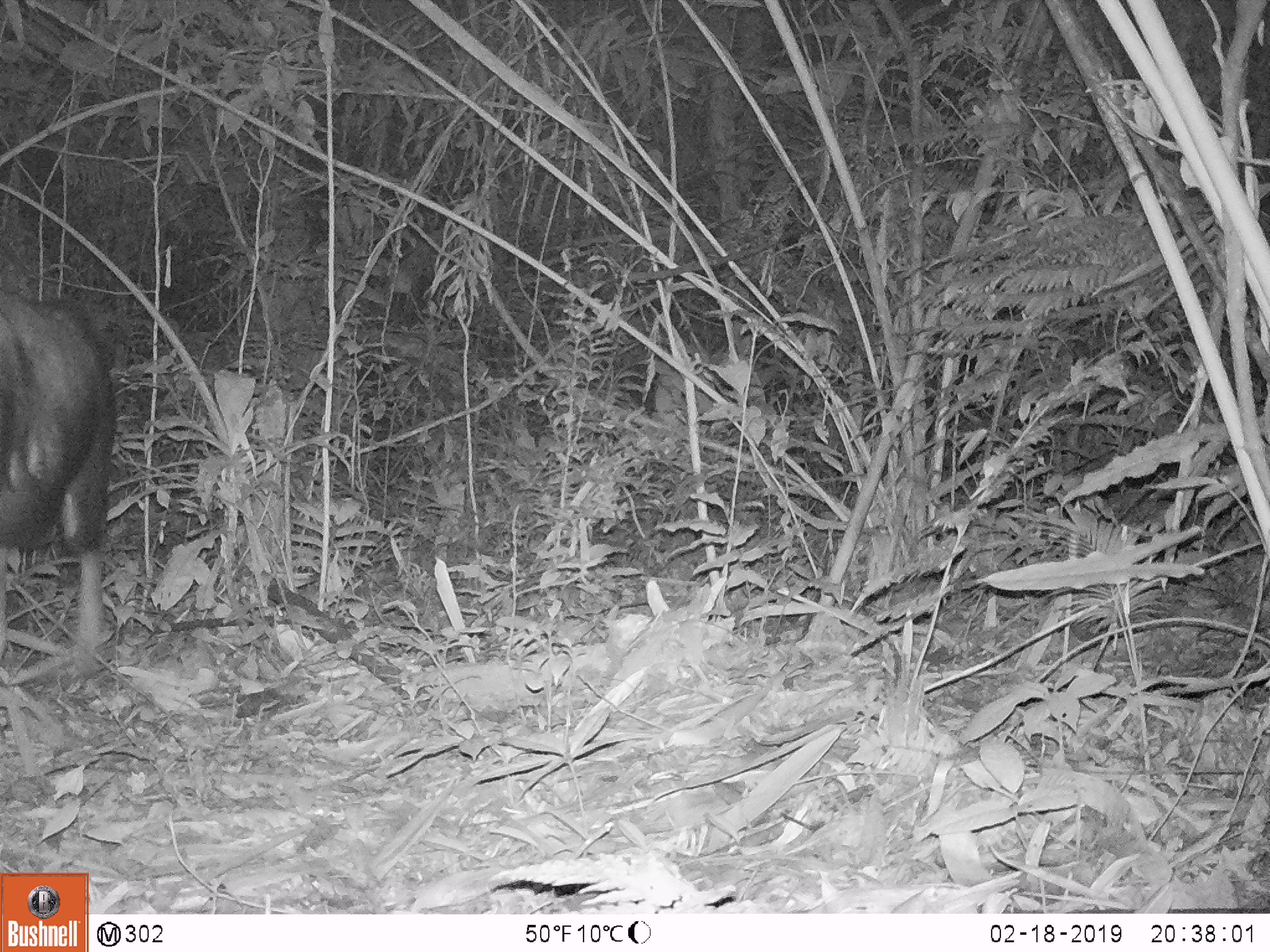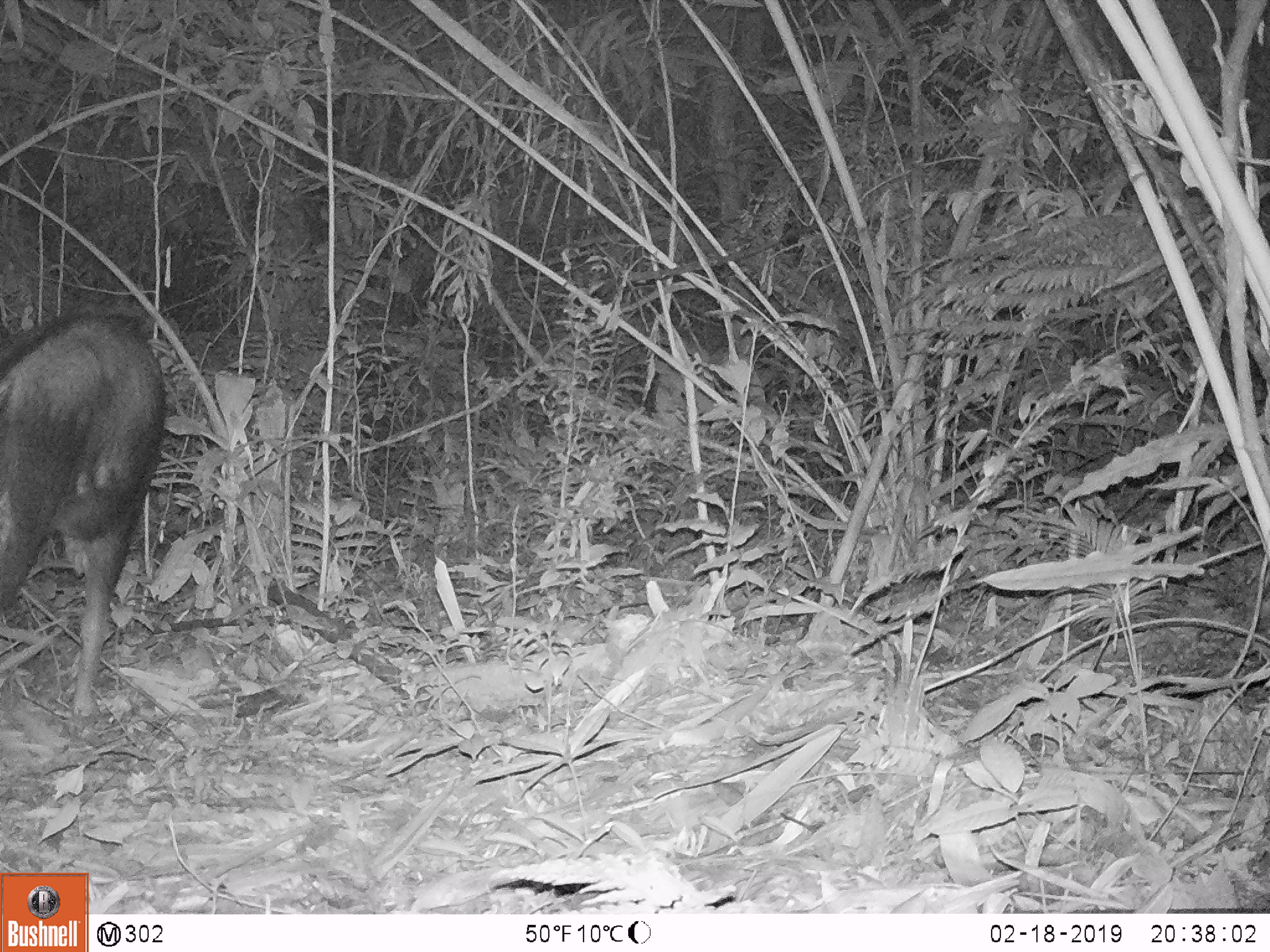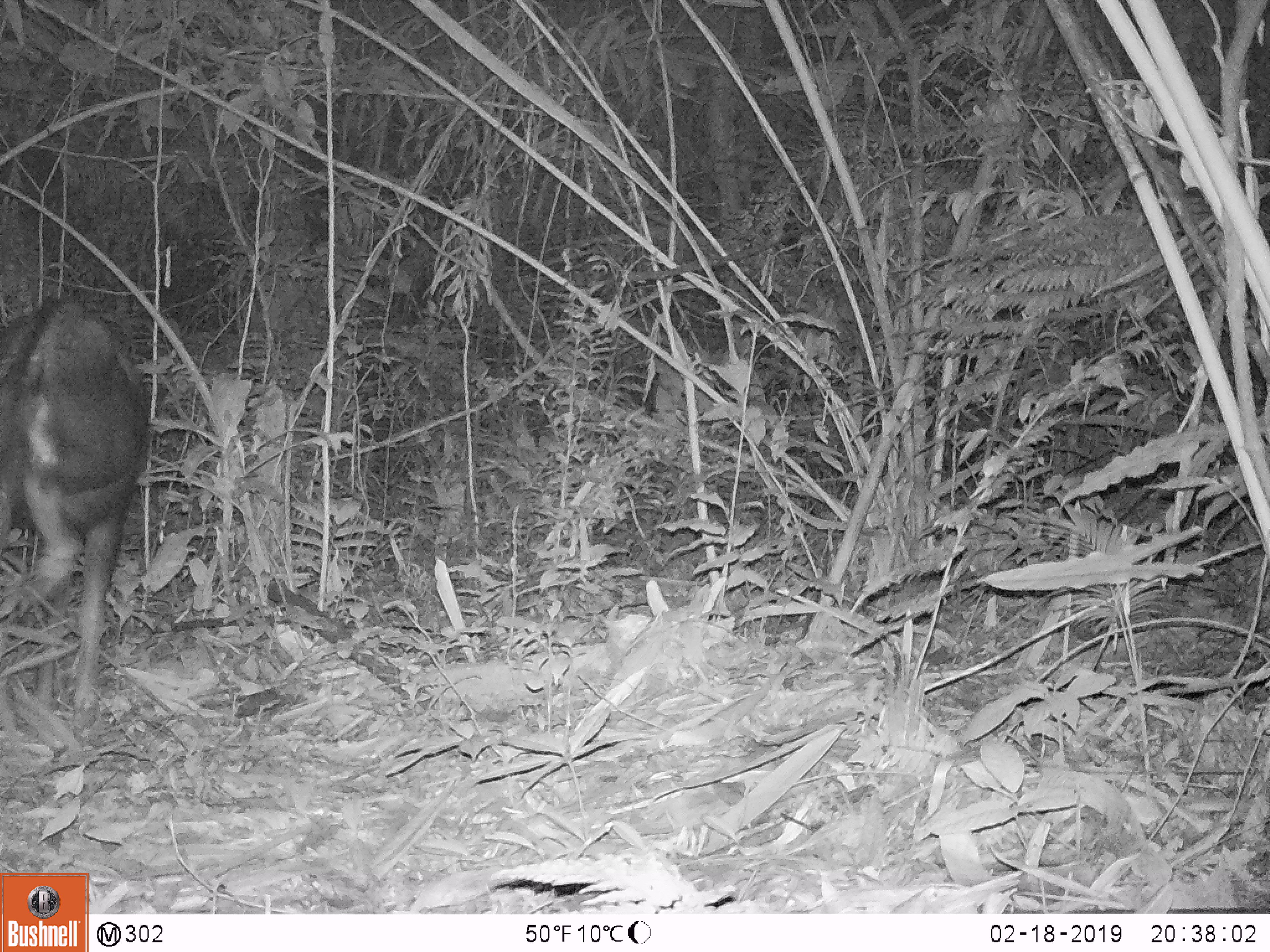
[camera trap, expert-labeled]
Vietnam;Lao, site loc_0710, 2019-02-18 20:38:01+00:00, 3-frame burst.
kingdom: Animalia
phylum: Chordata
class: Mammalia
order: Artiodactyla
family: Bovidae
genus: Capricornis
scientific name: Capricornis sumatraensis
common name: chinese serow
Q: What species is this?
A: Chinese serow (Capricornis sumatraensis).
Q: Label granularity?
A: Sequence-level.